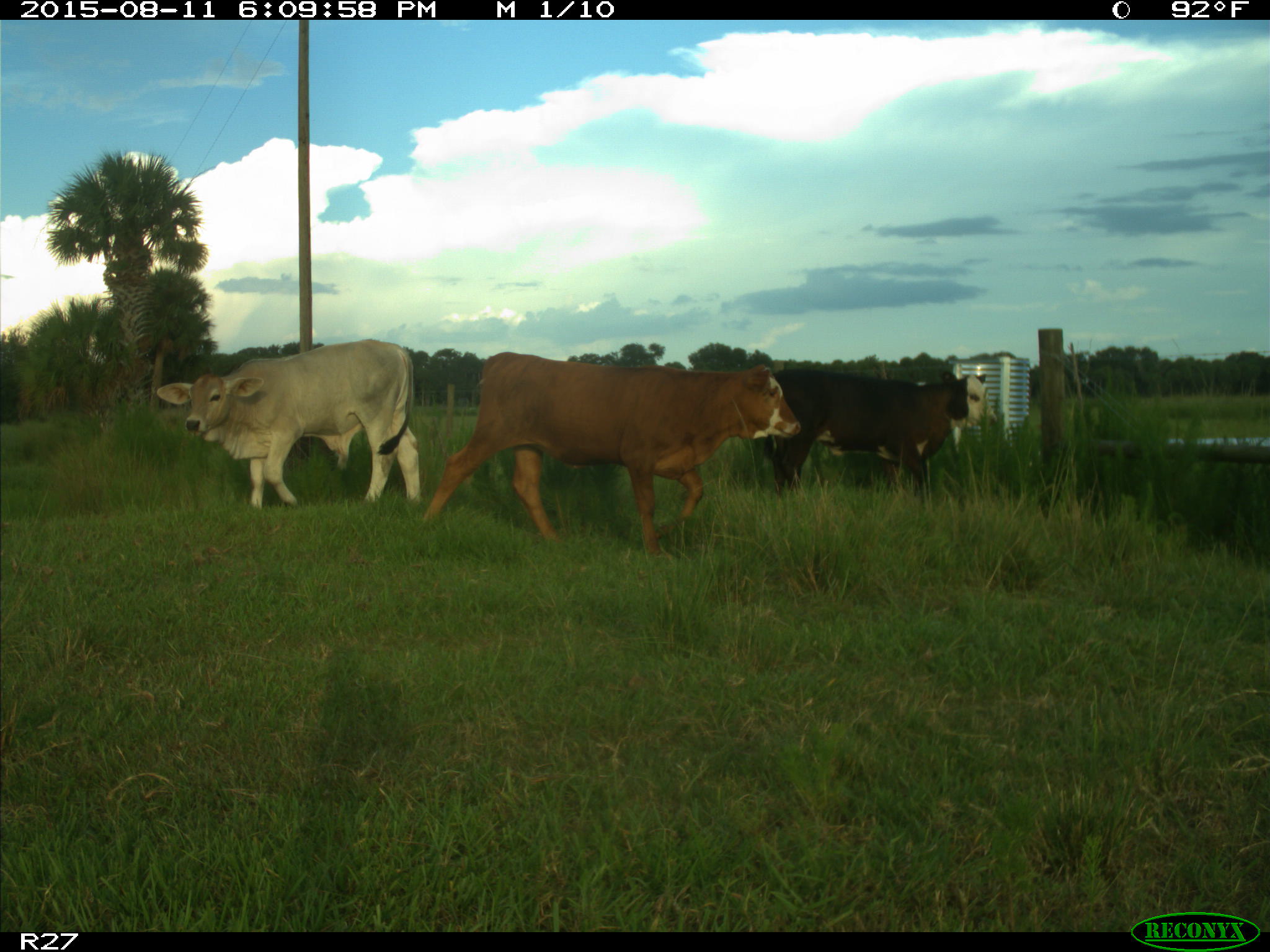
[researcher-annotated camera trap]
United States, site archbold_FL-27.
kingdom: Animalia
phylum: Chordata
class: Mammalia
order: Artiodactyla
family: Bovidae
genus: Bos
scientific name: Bos taurus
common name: domestic cow